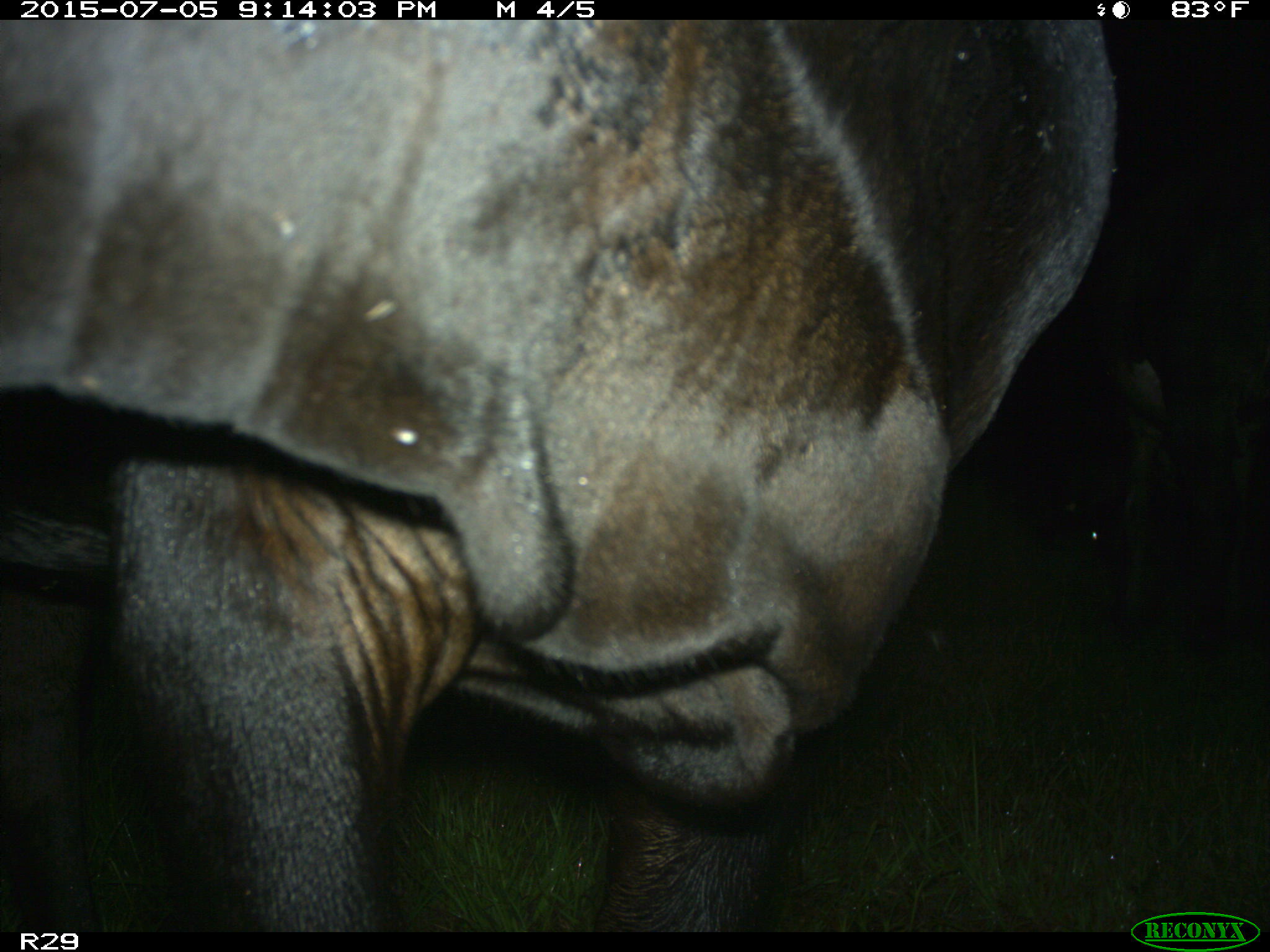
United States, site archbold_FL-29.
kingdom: Animalia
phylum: Chordata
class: Mammalia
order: Artiodactyla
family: Bovidae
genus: Bos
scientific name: Bos taurus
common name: domestic cow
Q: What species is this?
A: Bos taurus (domestic cow).